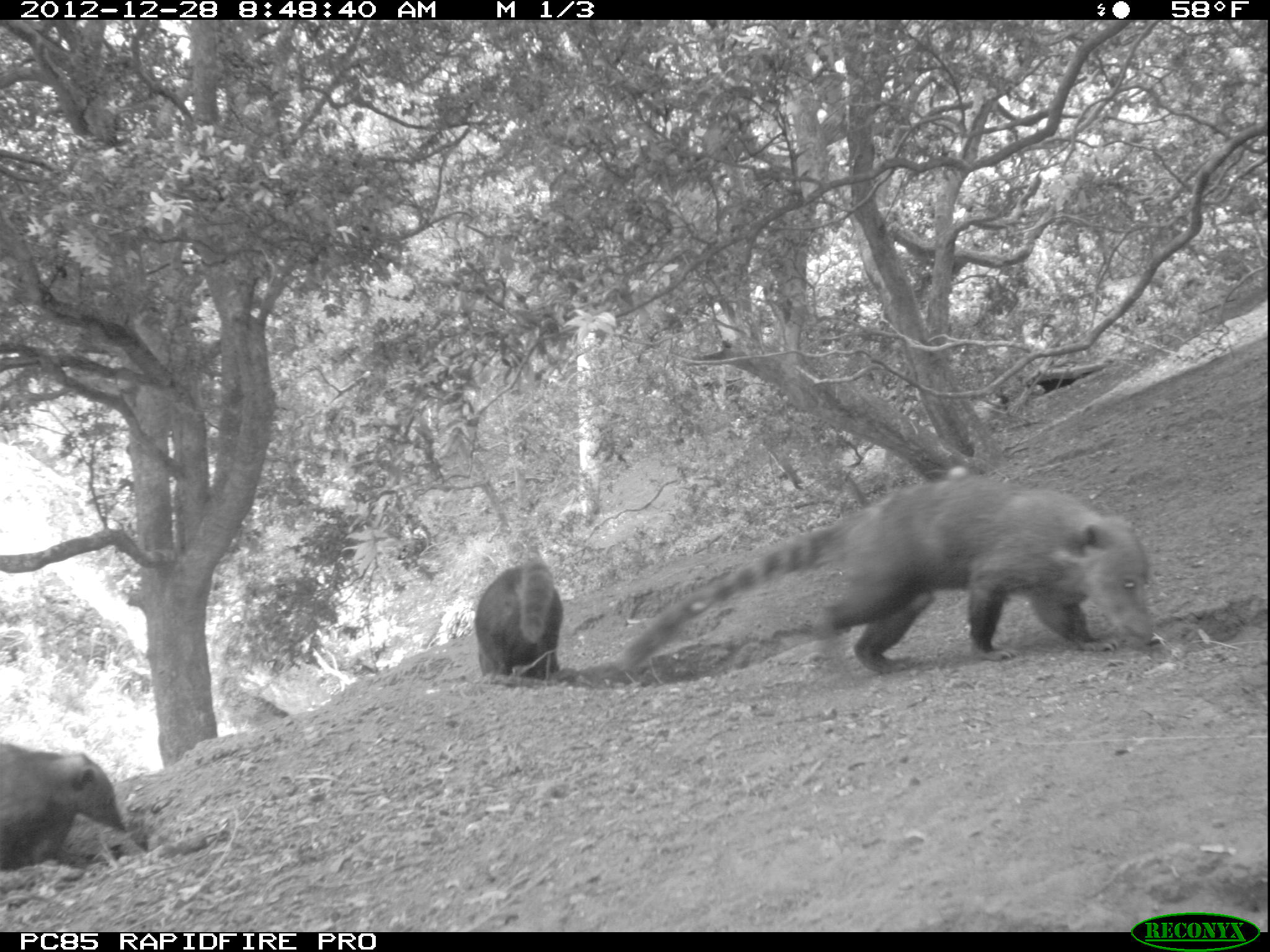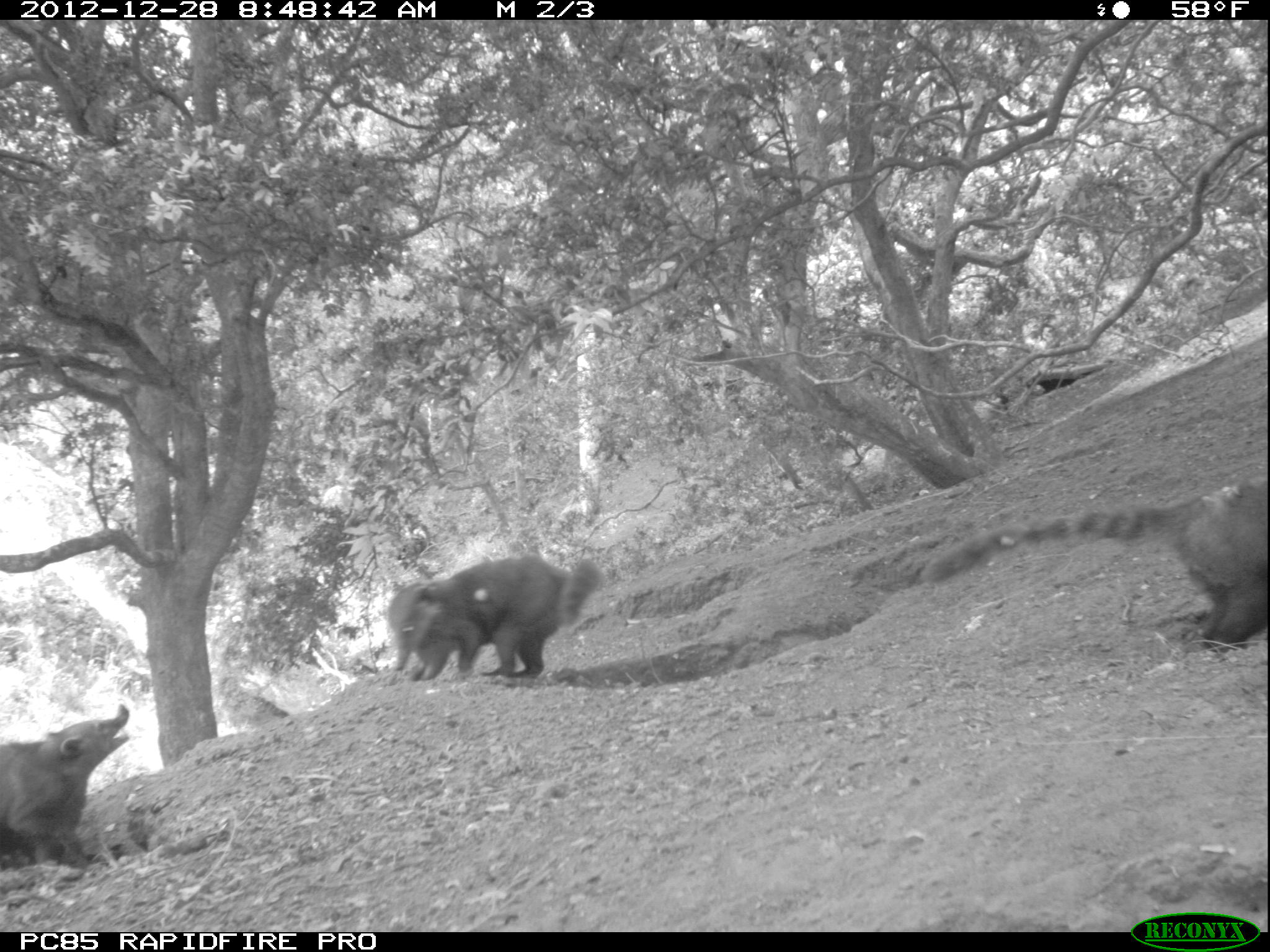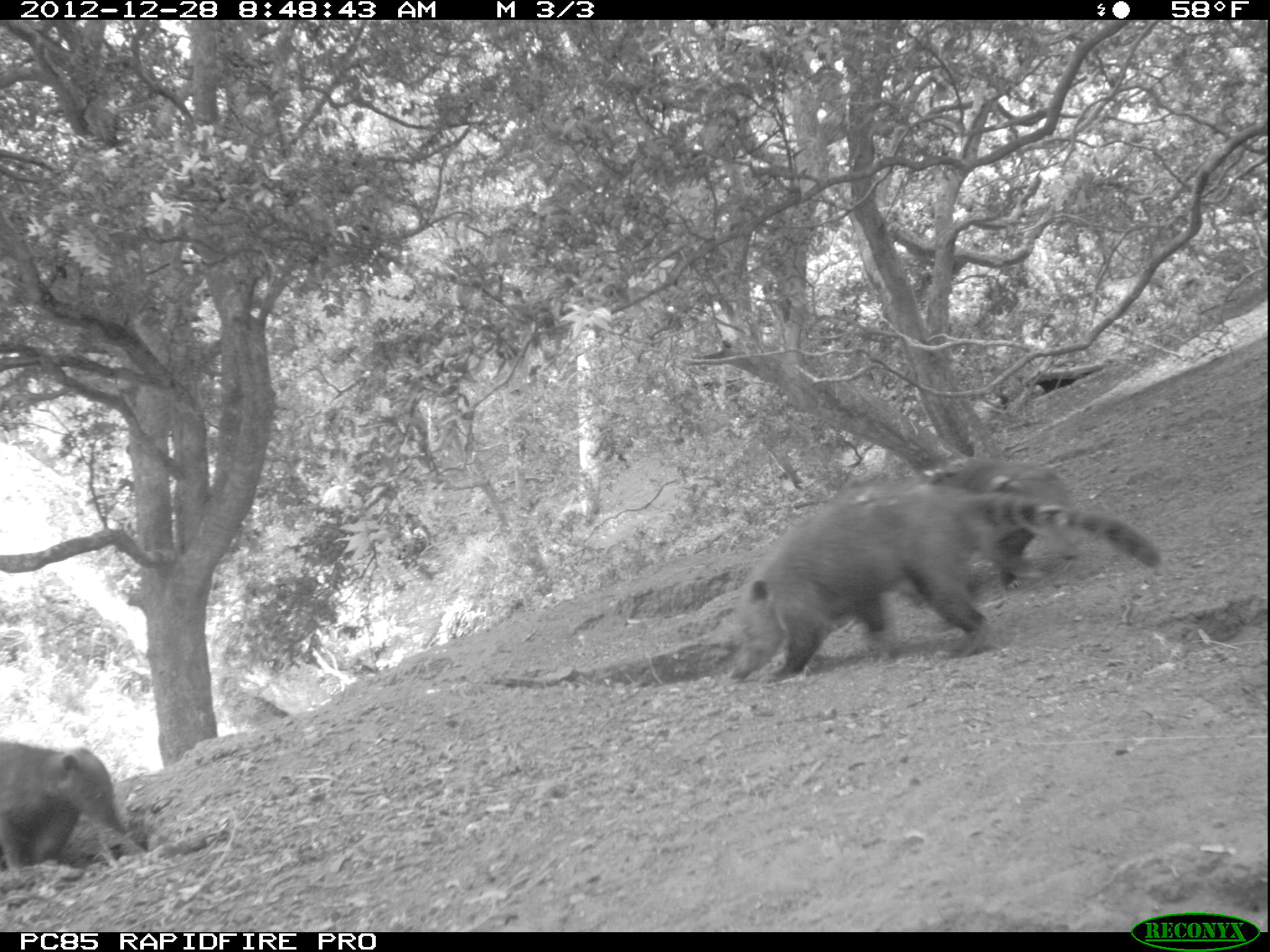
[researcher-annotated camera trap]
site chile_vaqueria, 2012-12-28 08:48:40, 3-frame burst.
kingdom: Animalia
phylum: Chordata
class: Mammalia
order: Carnivora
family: Procyonidae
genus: Nasua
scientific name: Nasua nasua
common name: coati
Coati (Nasua nasua).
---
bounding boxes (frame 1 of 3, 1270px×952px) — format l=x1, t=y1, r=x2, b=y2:
coati: l=610, t=470, r=1164, b=696; l=0, t=738, r=130, b=876; l=461, t=558, r=577, b=690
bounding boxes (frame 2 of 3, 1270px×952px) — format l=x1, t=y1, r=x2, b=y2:
coati: l=918, t=475, r=1270, b=653; l=381, t=550, r=603, b=685; l=0, t=703, r=144, b=876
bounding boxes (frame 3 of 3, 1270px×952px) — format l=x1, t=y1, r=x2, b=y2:
coati: l=719, t=493, r=1158, b=684; l=0, t=738, r=147, b=881; l=918, t=457, r=1069, b=591